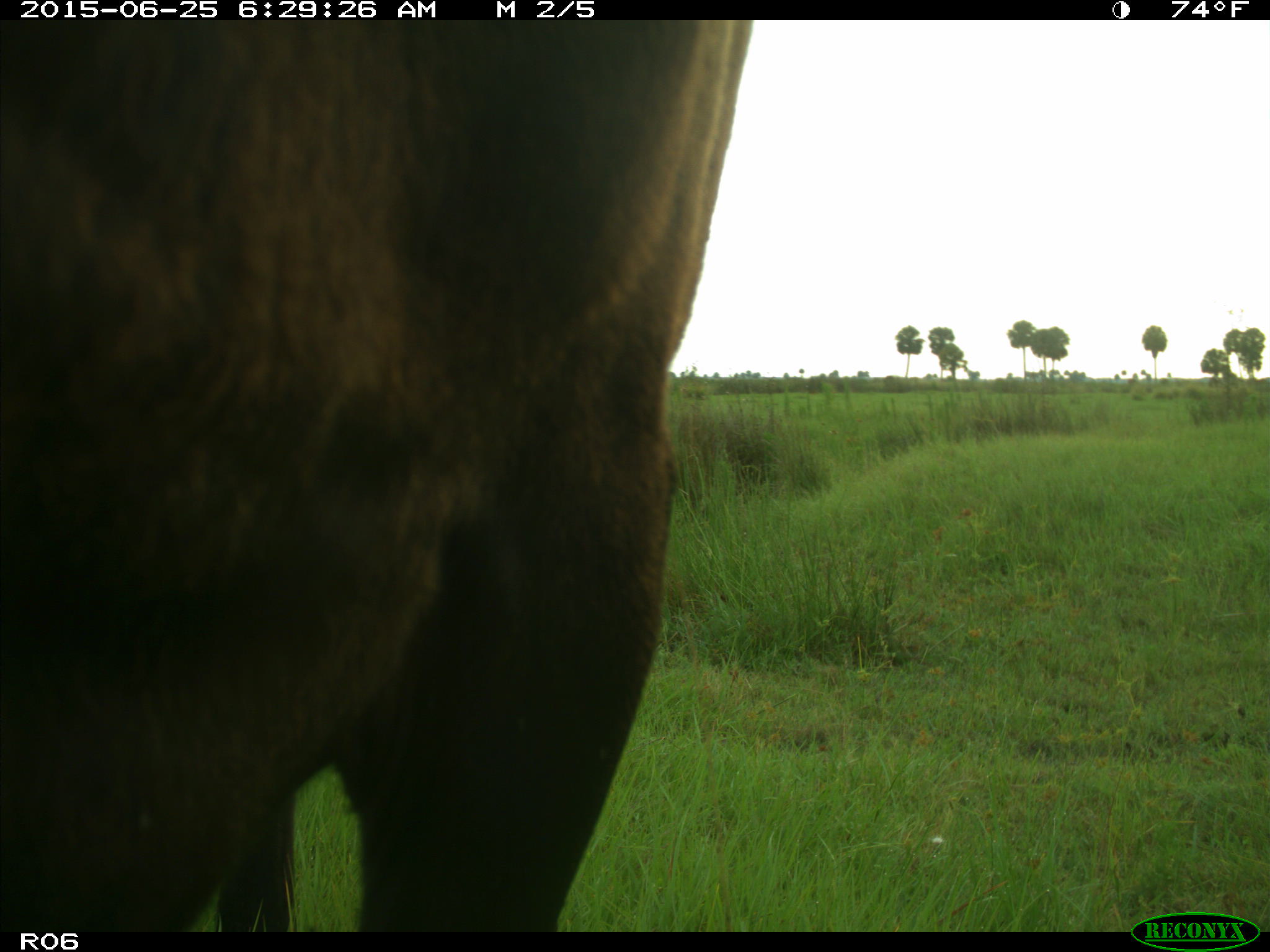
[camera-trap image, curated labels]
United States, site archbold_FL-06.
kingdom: Animalia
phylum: Chordata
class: Mammalia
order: Artiodactyla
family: Bovidae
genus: Bos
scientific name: Bos taurus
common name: domestic cow